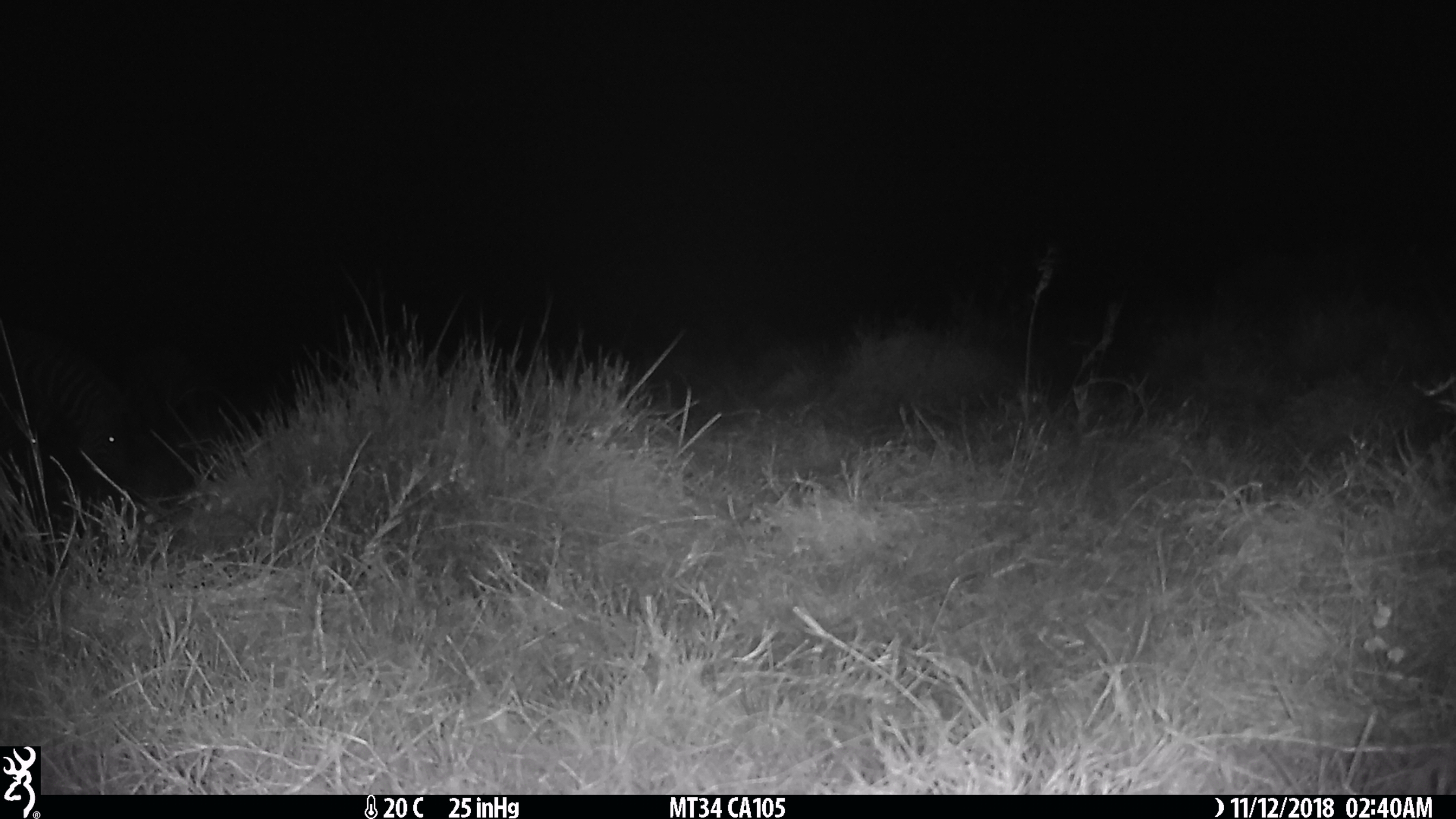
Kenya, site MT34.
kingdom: Animalia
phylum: Chordata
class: Mammalia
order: Perissodactyla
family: Equidae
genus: Equus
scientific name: Equus quagga burchellii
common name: burchell's zebra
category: zebra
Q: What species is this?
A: Zebra (burchell's zebra) (Equus quagga burchellii).